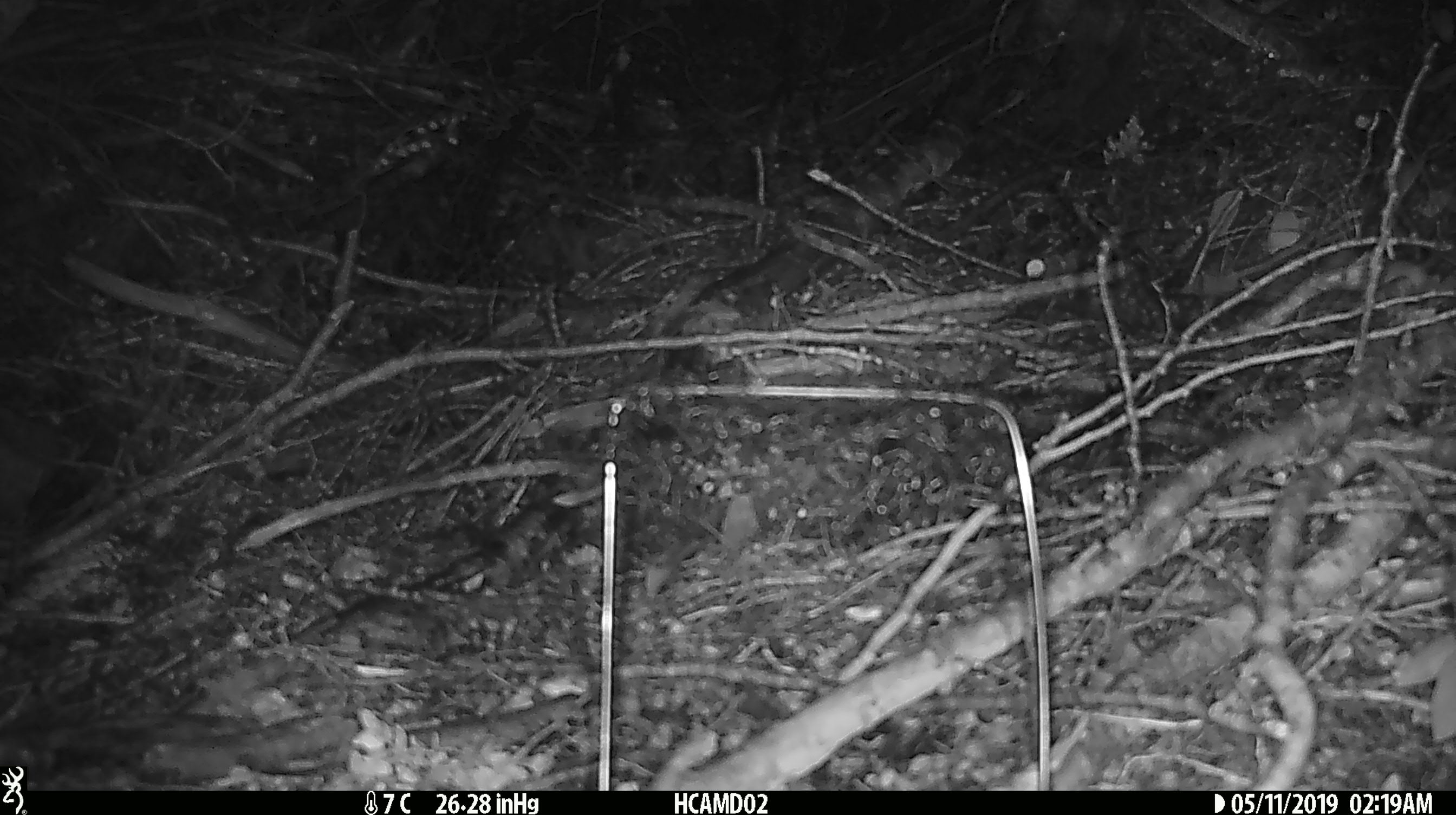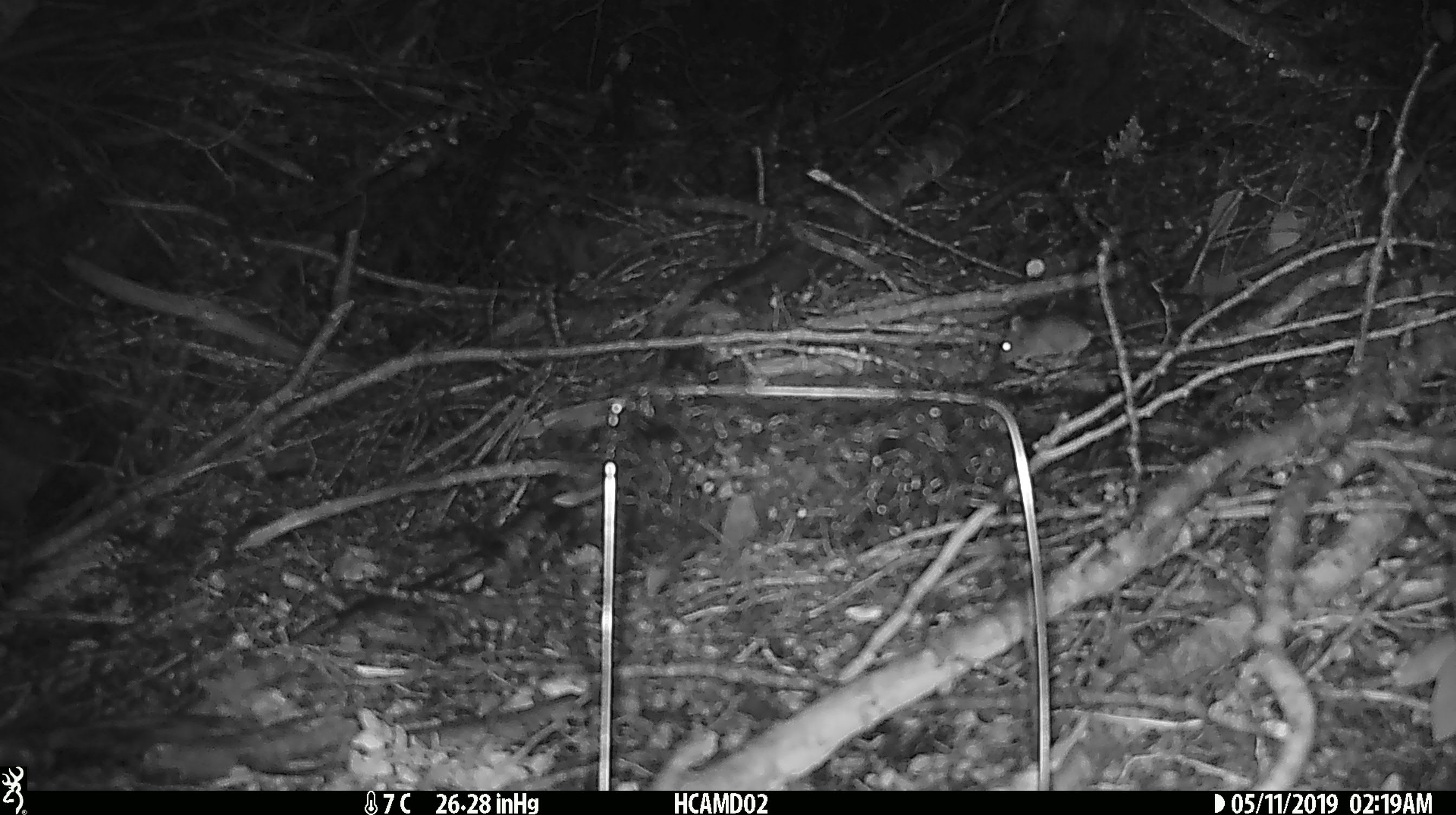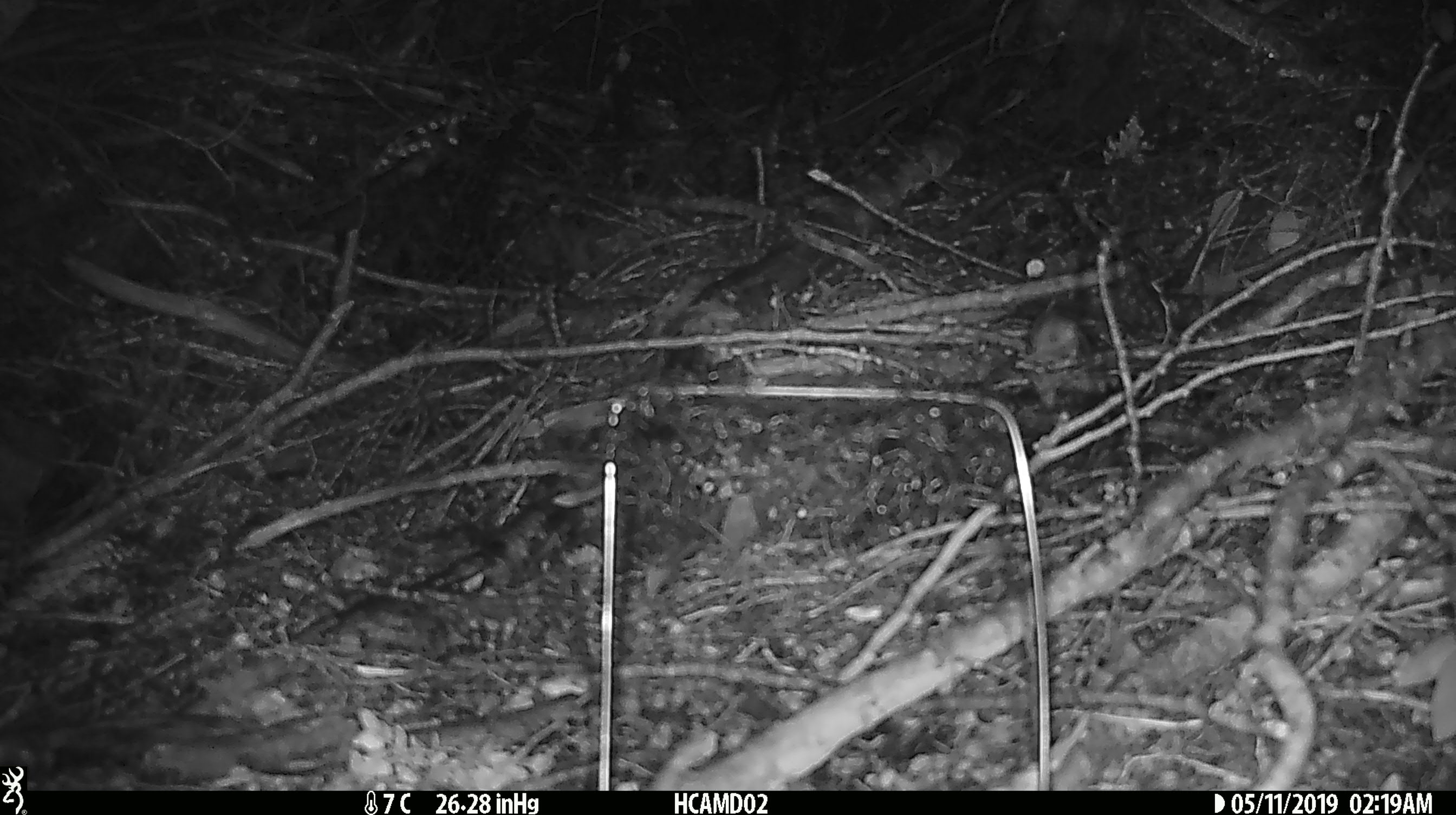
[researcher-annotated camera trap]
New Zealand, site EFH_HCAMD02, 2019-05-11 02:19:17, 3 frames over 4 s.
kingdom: Animalia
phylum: Chordata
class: Mammalia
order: Rodentia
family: Muridae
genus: Mus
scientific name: Mus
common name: mouse